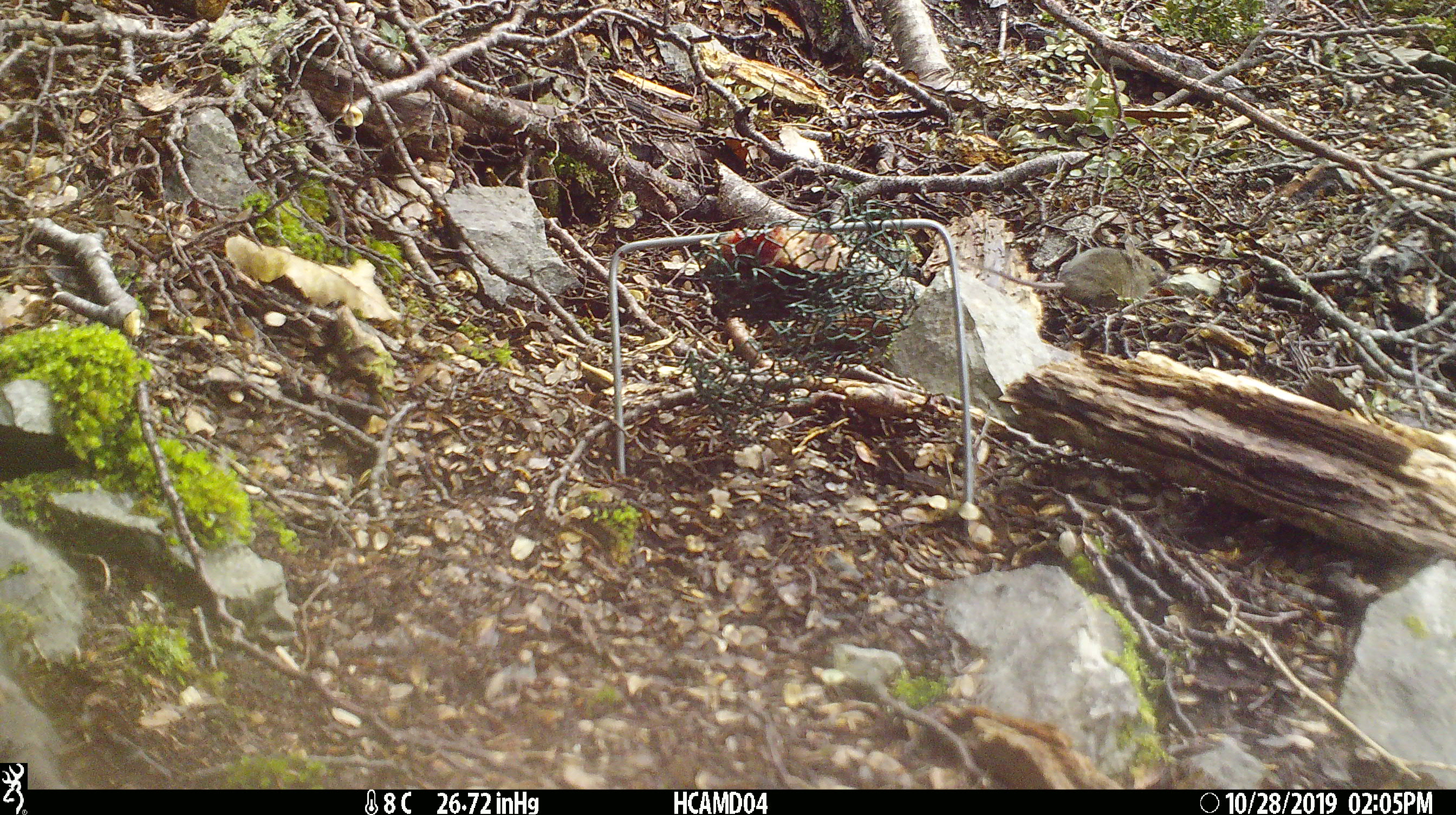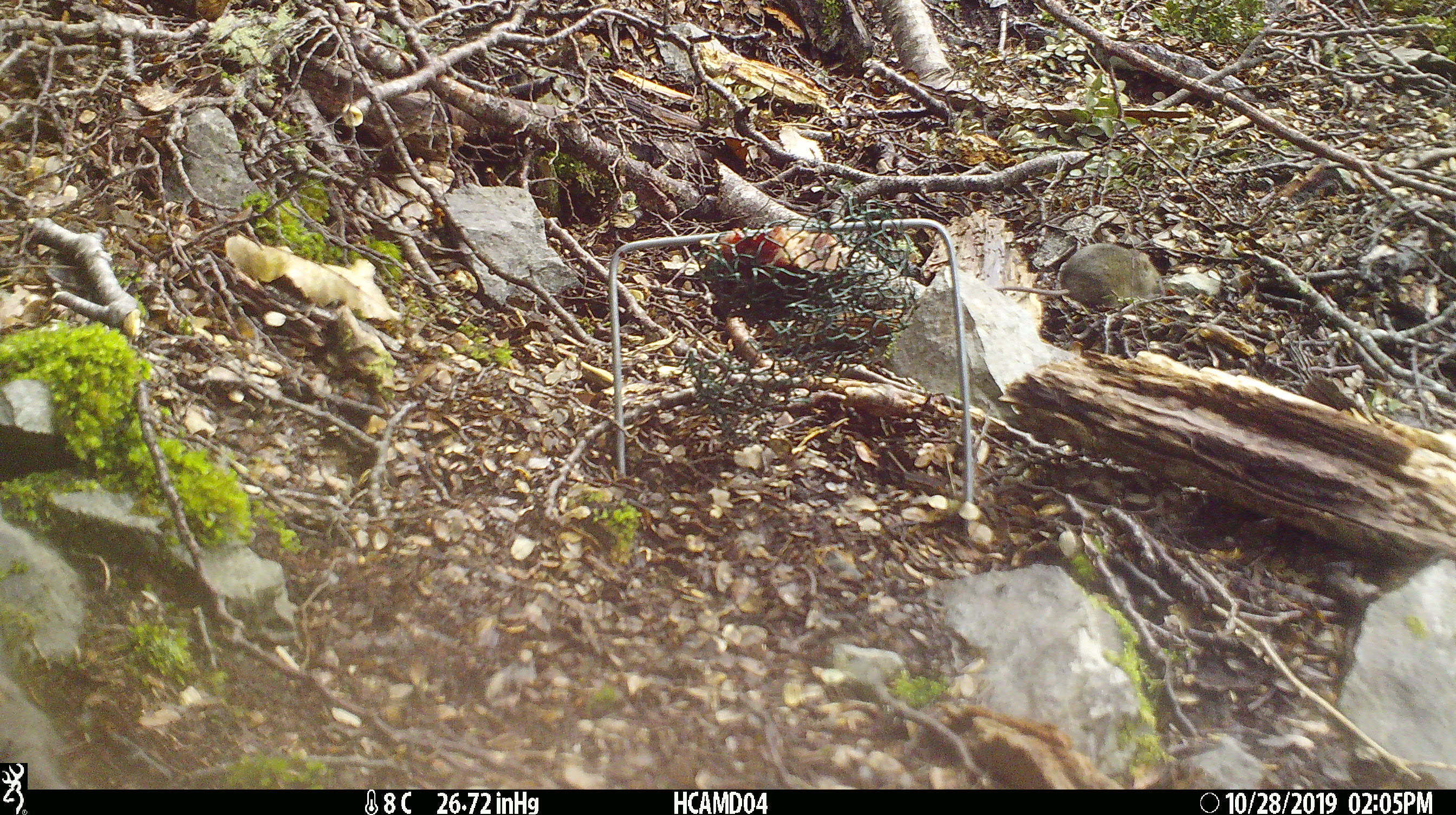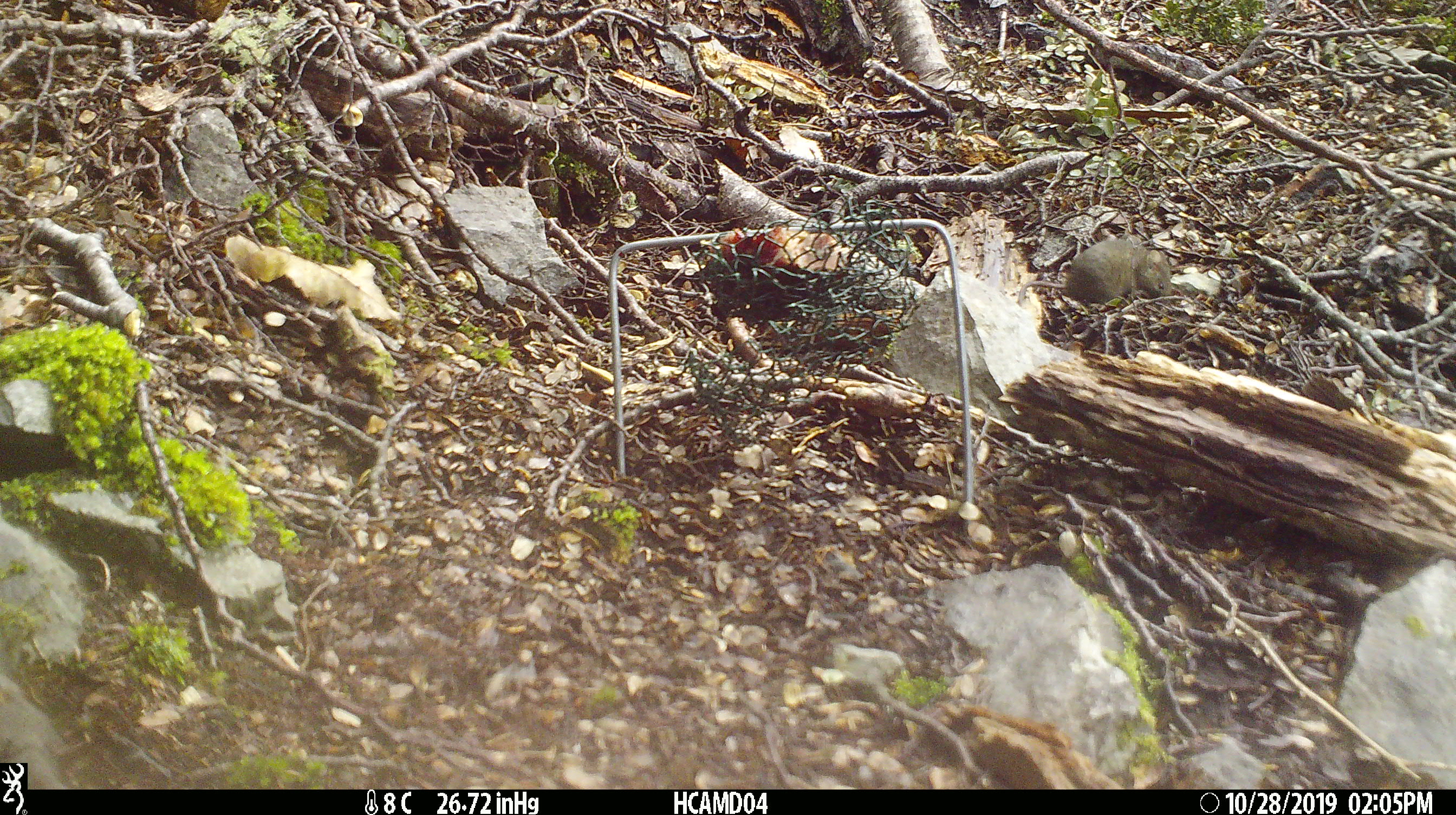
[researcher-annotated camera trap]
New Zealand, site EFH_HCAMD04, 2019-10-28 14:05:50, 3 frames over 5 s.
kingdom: Animalia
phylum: Chordata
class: Mammalia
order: Rodentia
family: Muridae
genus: Mus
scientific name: Mus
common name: mouse